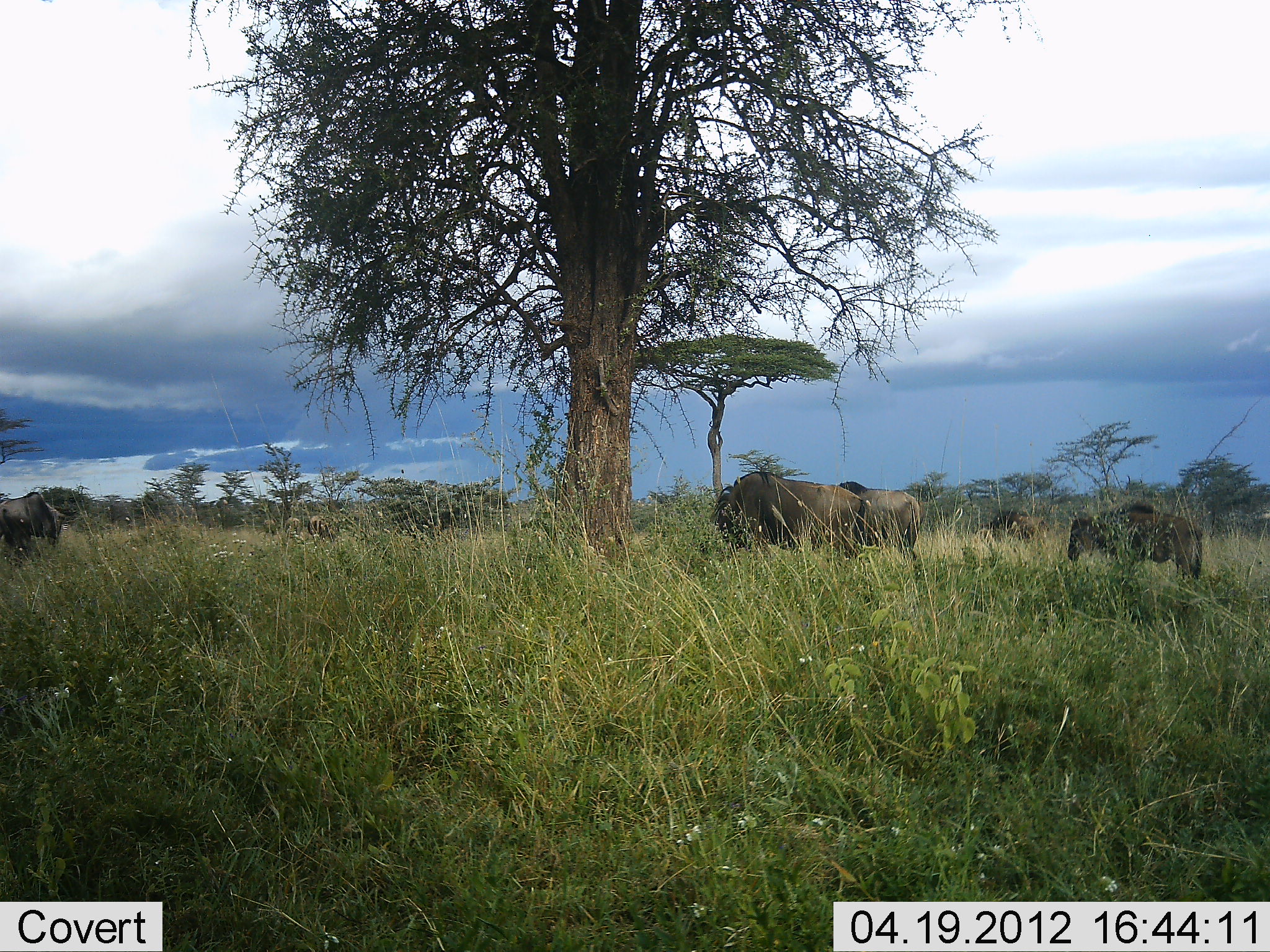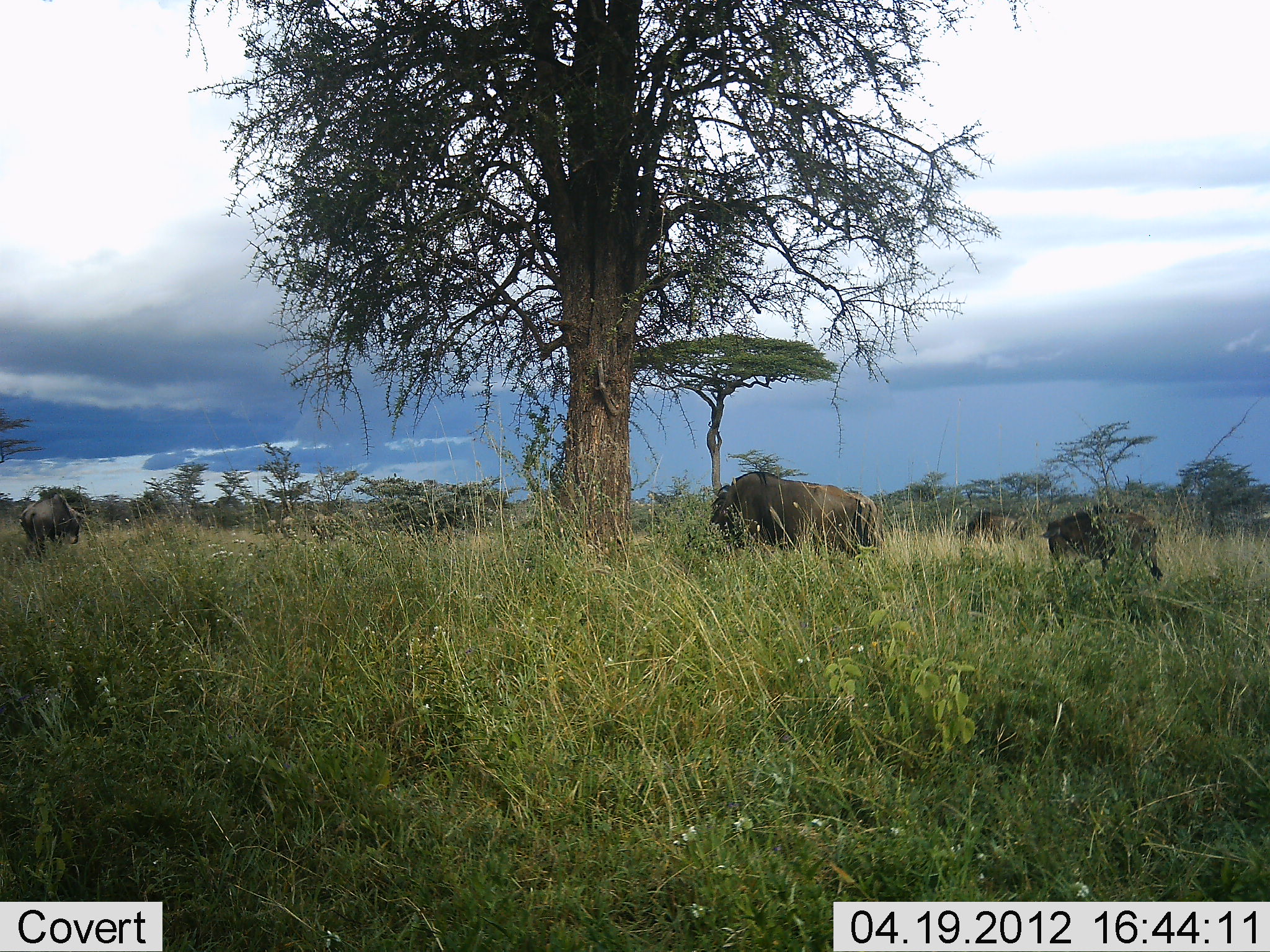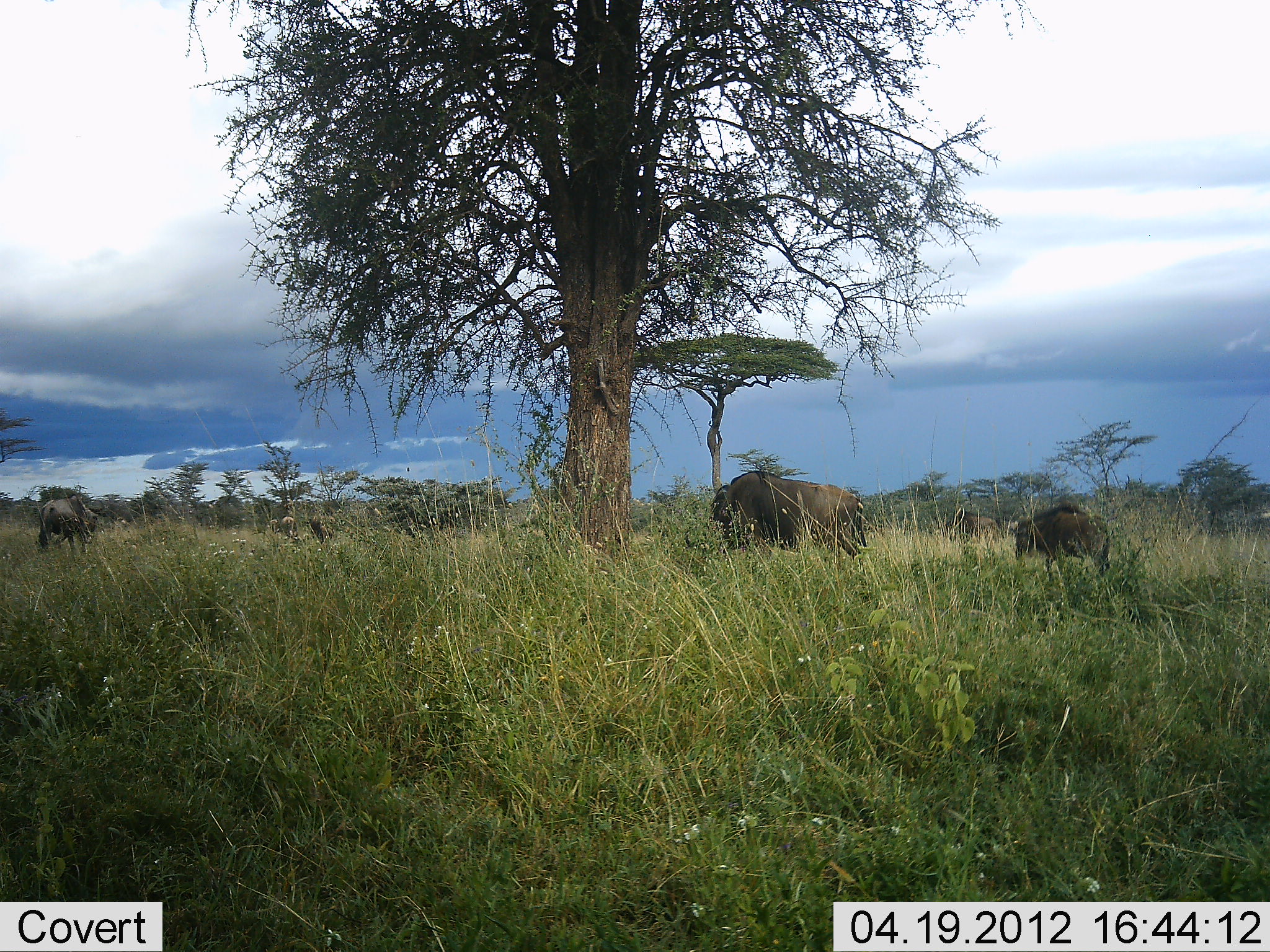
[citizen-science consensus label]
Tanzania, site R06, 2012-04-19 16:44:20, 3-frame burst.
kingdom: Animalia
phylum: Chordata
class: Mammalia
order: Artiodactyla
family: Bovidae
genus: Connochaetes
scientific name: Connochaetes taurinus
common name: blue wildebeest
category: wildebeest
Wildebeest (blue wildebeest) (Connochaetes taurinus), count 5. Behavior (volunteer vote fractions): standing 38%, resting 0%, moving 57%, interacting 0%. Young present (vote fraction): 24%. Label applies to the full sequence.